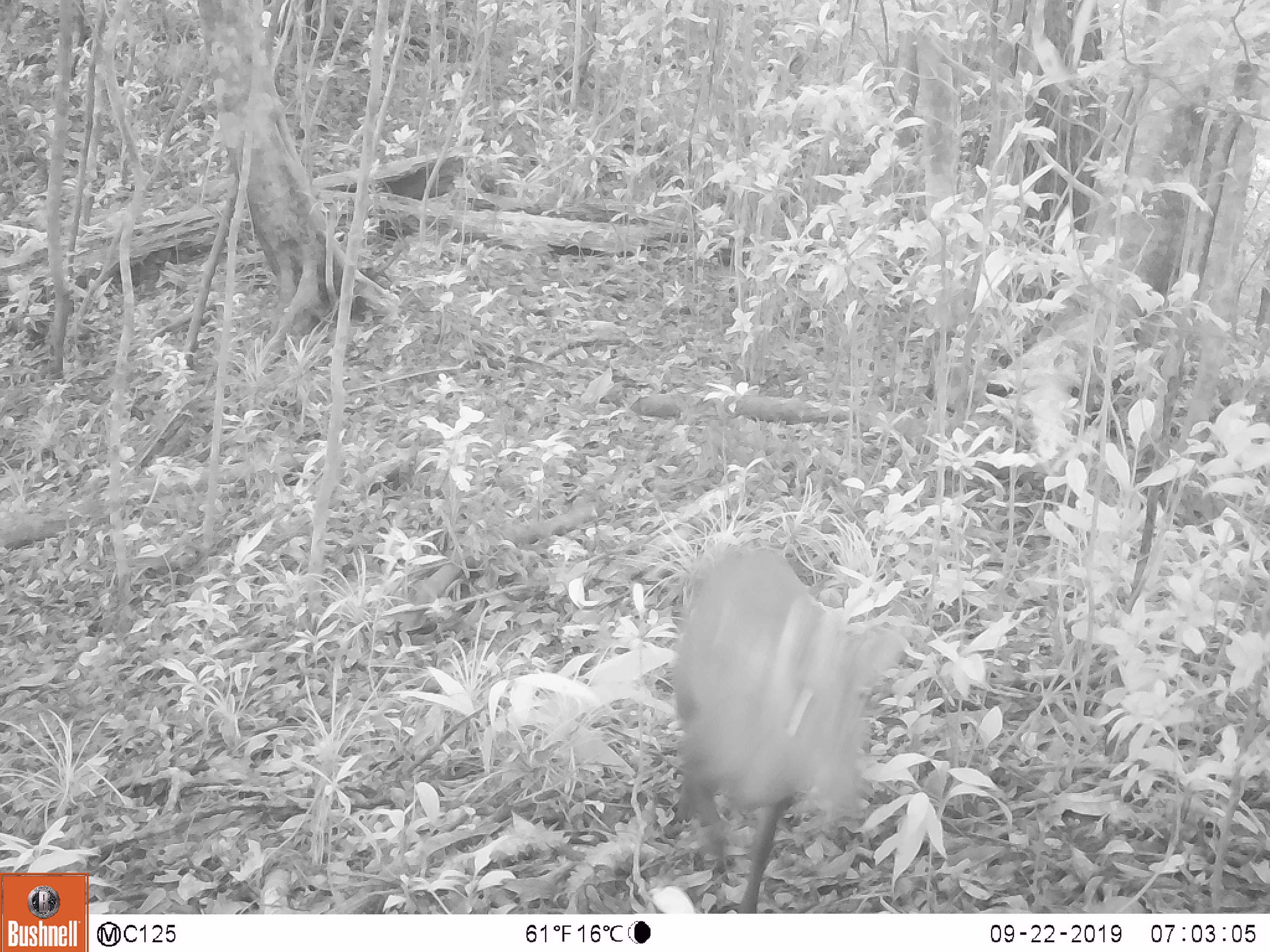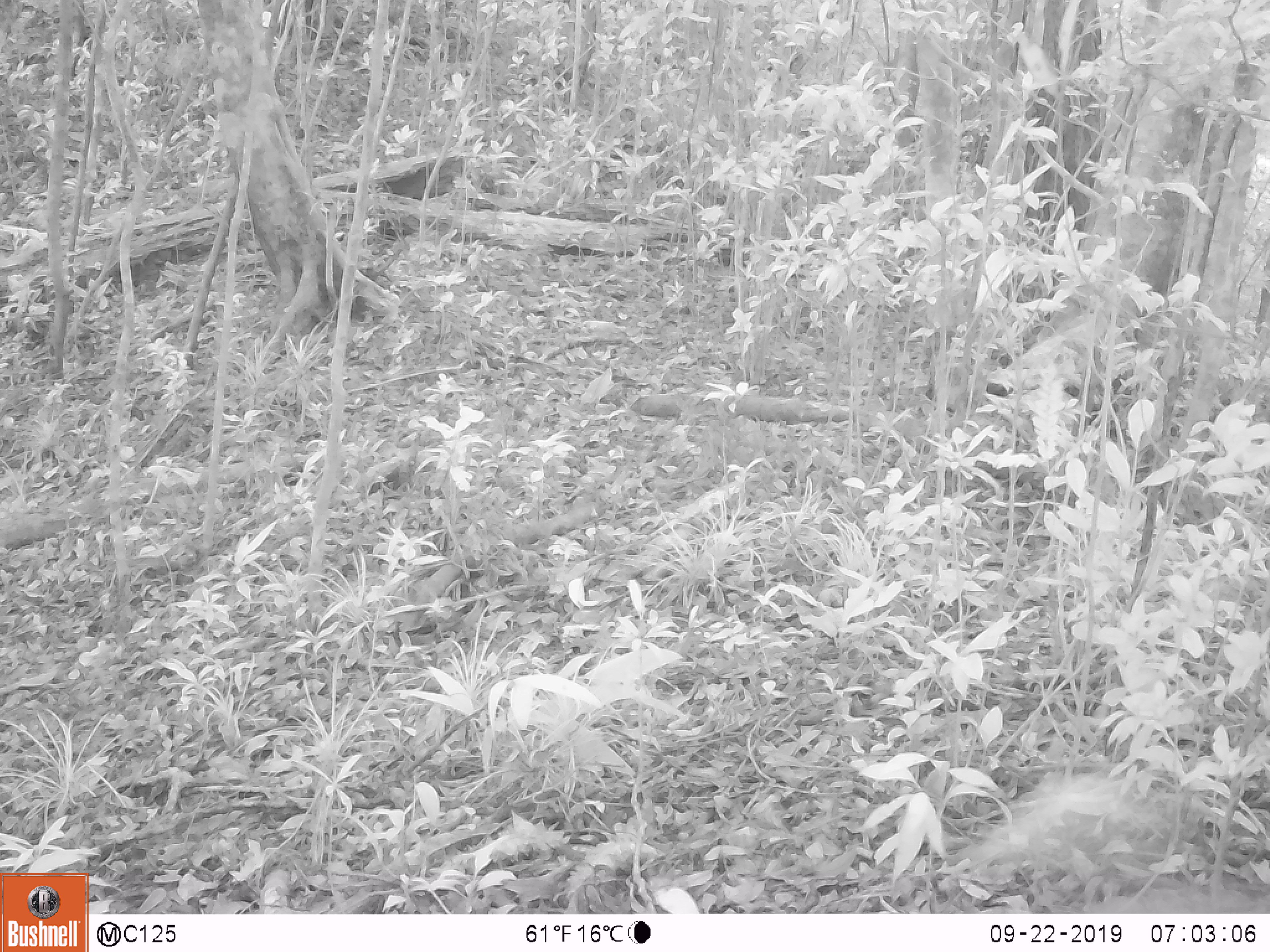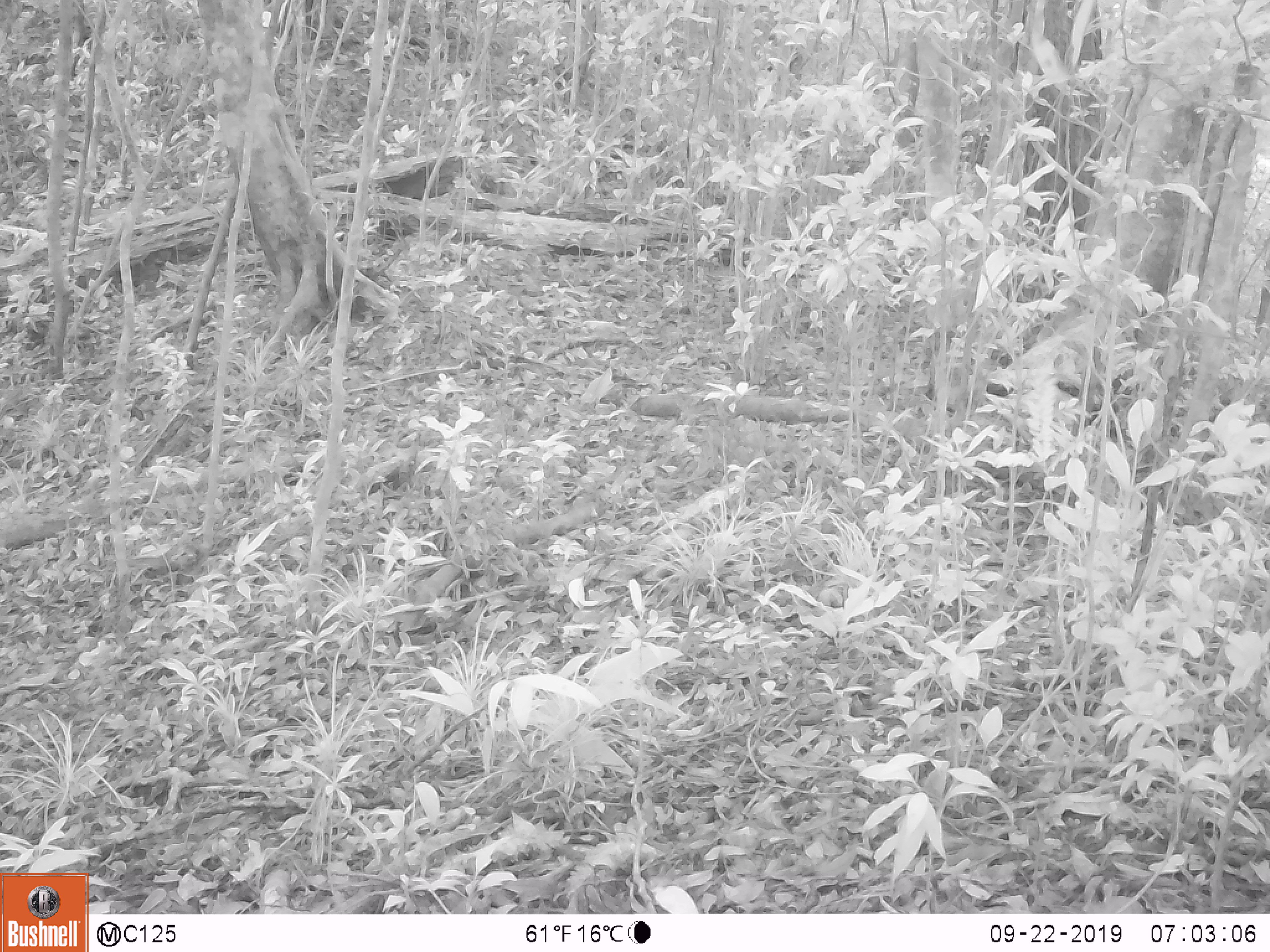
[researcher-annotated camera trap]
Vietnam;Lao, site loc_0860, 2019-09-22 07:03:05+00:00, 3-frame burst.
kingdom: Animalia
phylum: Chordata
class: Mammalia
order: Artiodactyla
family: Cervidae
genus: Muntiacus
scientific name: Muntiacus rooseveltorum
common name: roosevelt's muntjac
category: roosevelts muntjac group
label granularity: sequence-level